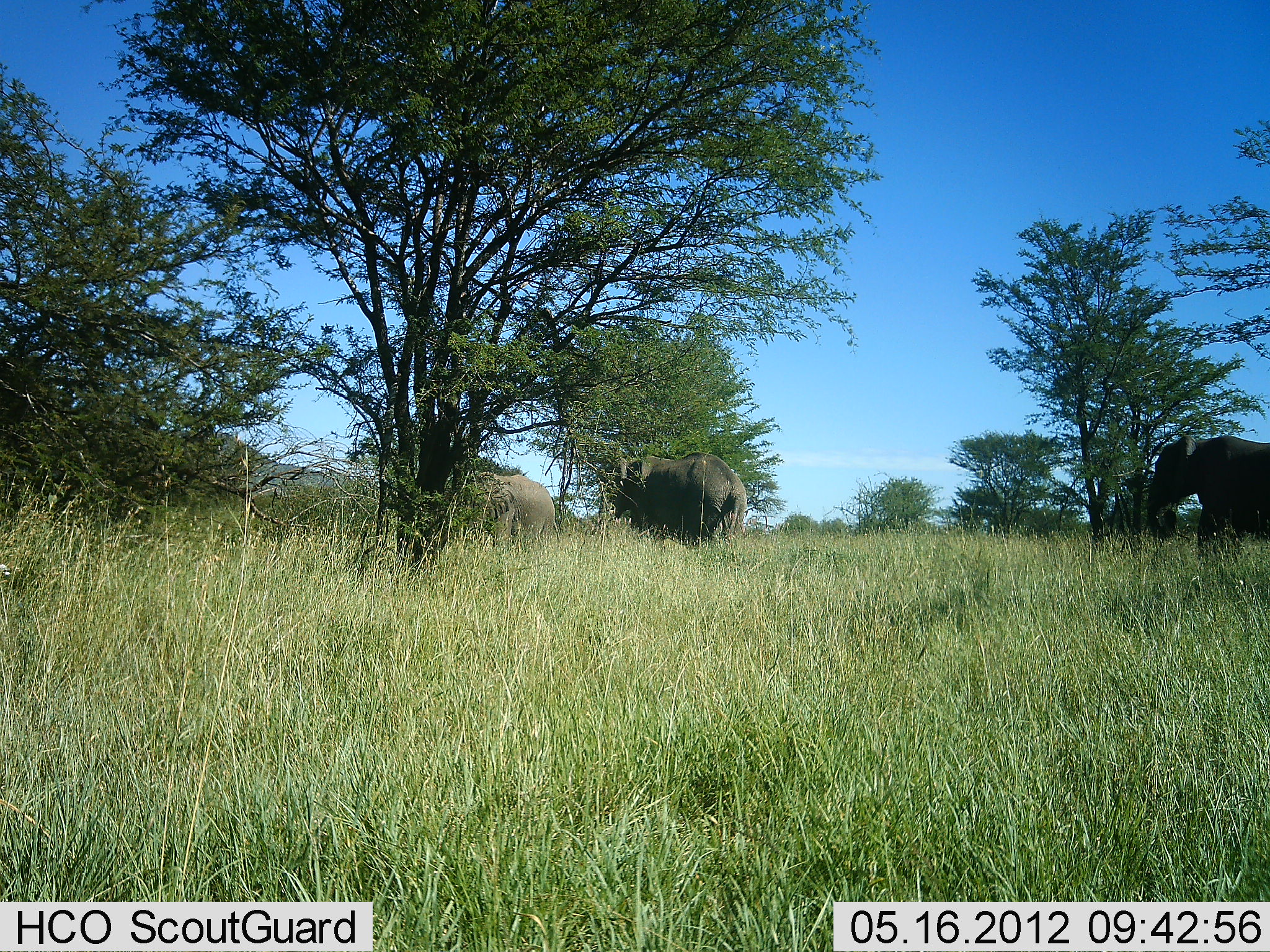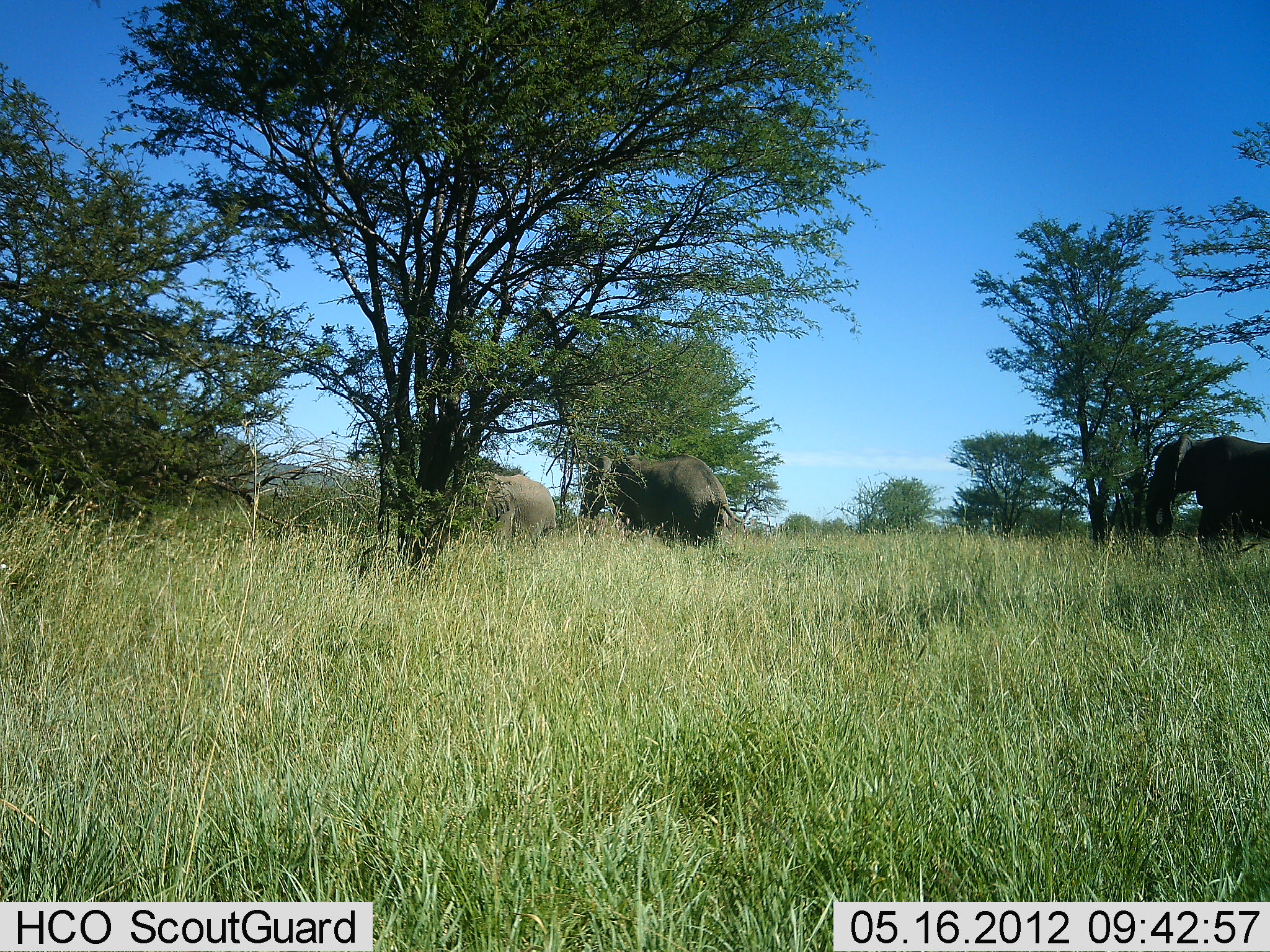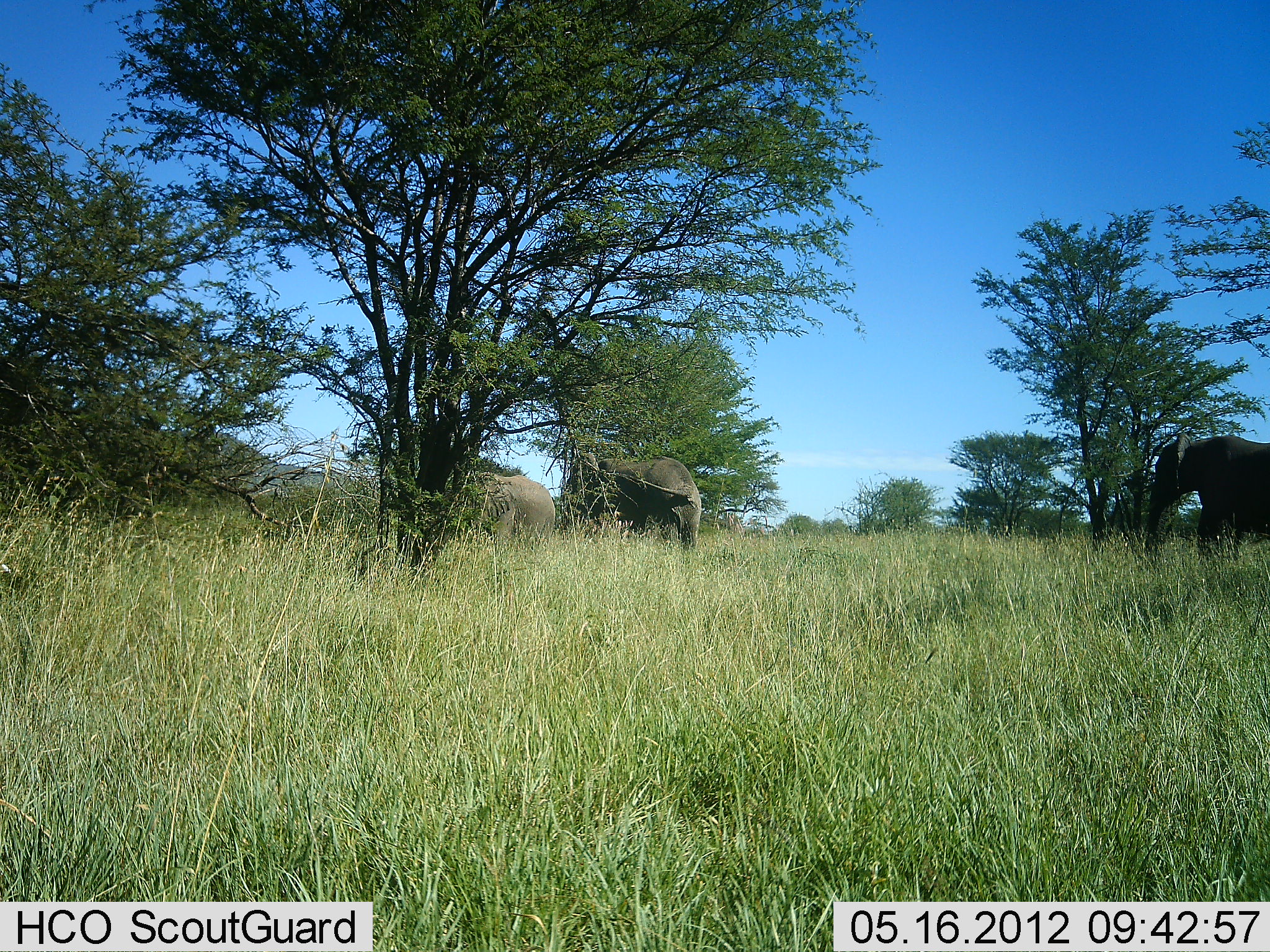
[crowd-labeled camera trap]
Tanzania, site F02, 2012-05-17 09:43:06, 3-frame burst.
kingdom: Animalia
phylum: Chordata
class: Mammalia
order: Proboscidea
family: Elephantidae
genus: Loxodonta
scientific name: Loxodonta africana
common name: african bush elephant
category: elephant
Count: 3.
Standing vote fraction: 50%.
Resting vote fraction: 0%.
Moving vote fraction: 90%.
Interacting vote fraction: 0%.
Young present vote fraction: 0%.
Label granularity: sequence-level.